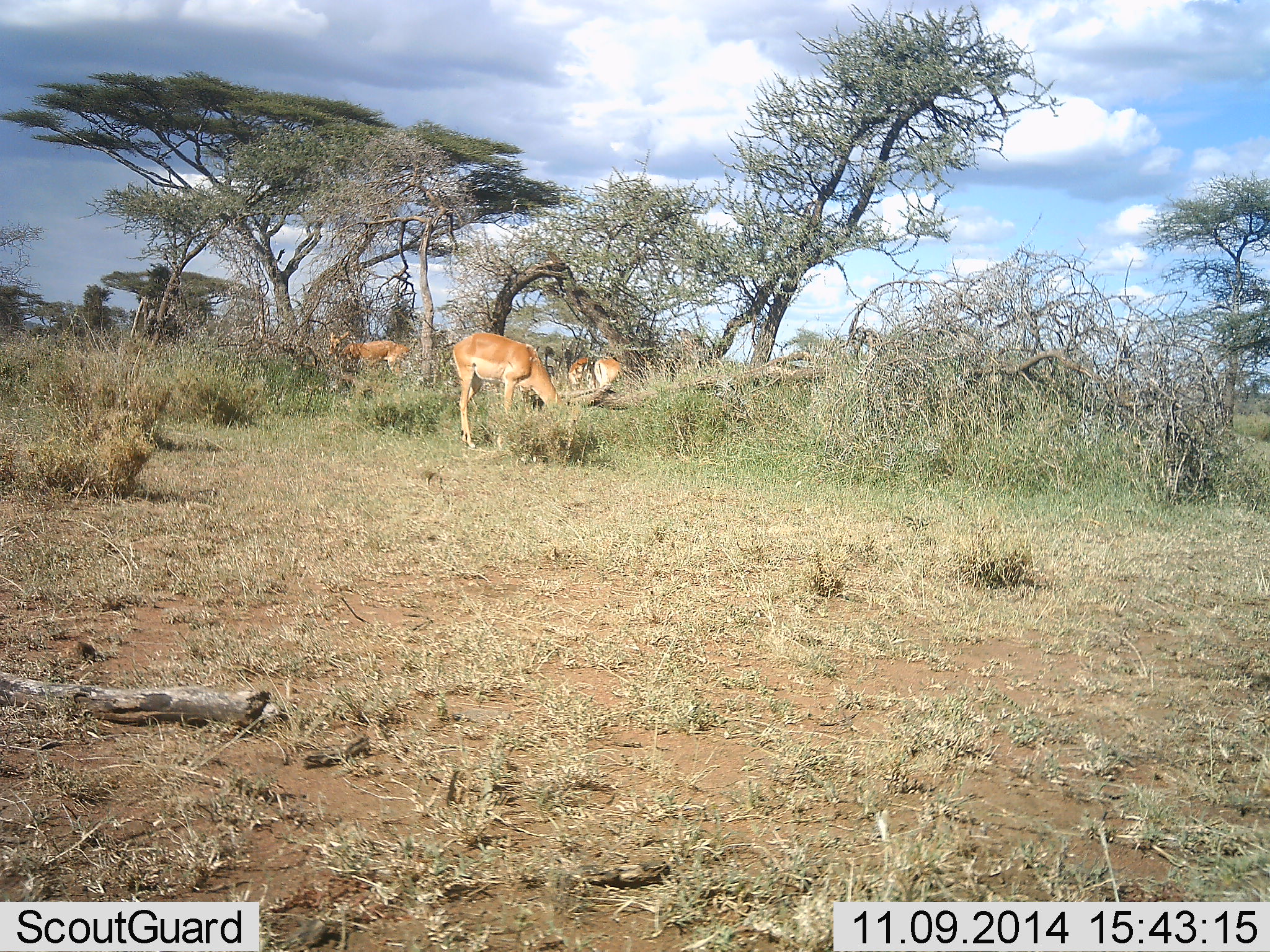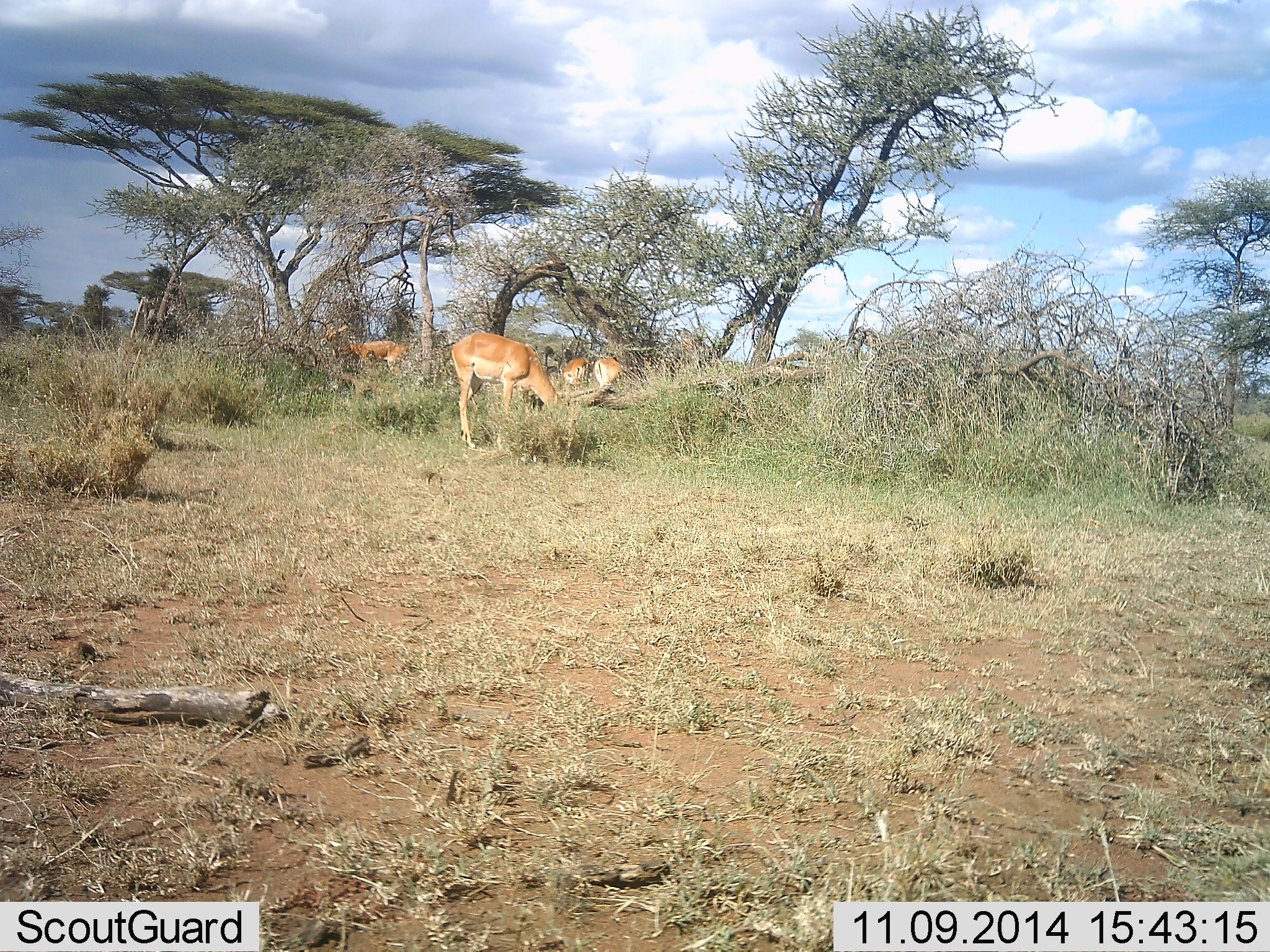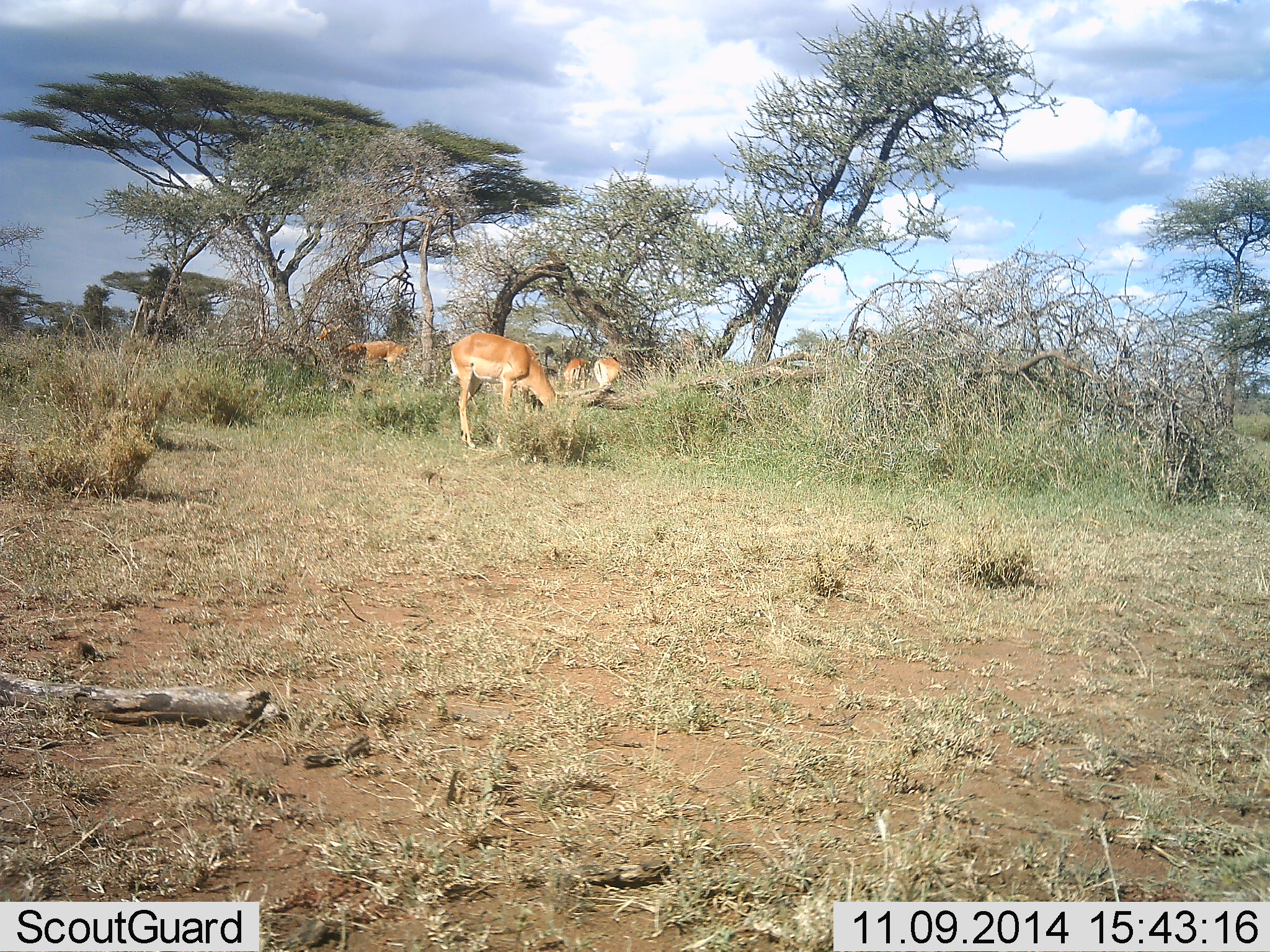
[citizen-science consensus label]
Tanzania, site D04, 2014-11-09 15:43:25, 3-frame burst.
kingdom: Animalia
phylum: Chordata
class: Mammalia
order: Artiodactyla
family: Bovidae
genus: Aepyceros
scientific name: Aepyceros melampus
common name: impala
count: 4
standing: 60%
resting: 0%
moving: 20%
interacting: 0%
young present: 0%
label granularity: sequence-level